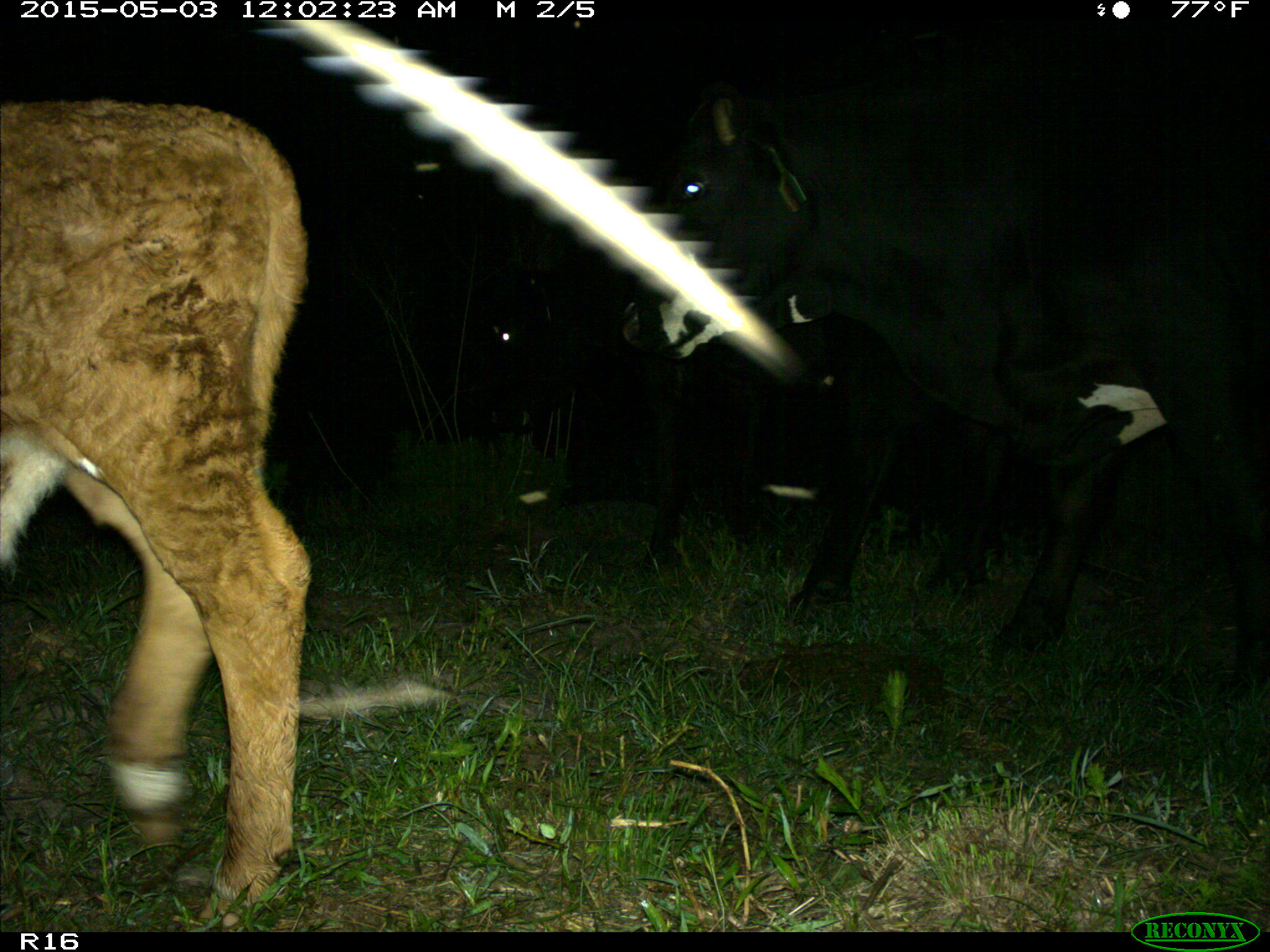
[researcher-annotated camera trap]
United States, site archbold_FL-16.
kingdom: Animalia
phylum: Chordata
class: Mammalia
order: Artiodactyla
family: Bovidae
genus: Bos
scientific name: Bos taurus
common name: domestic cow